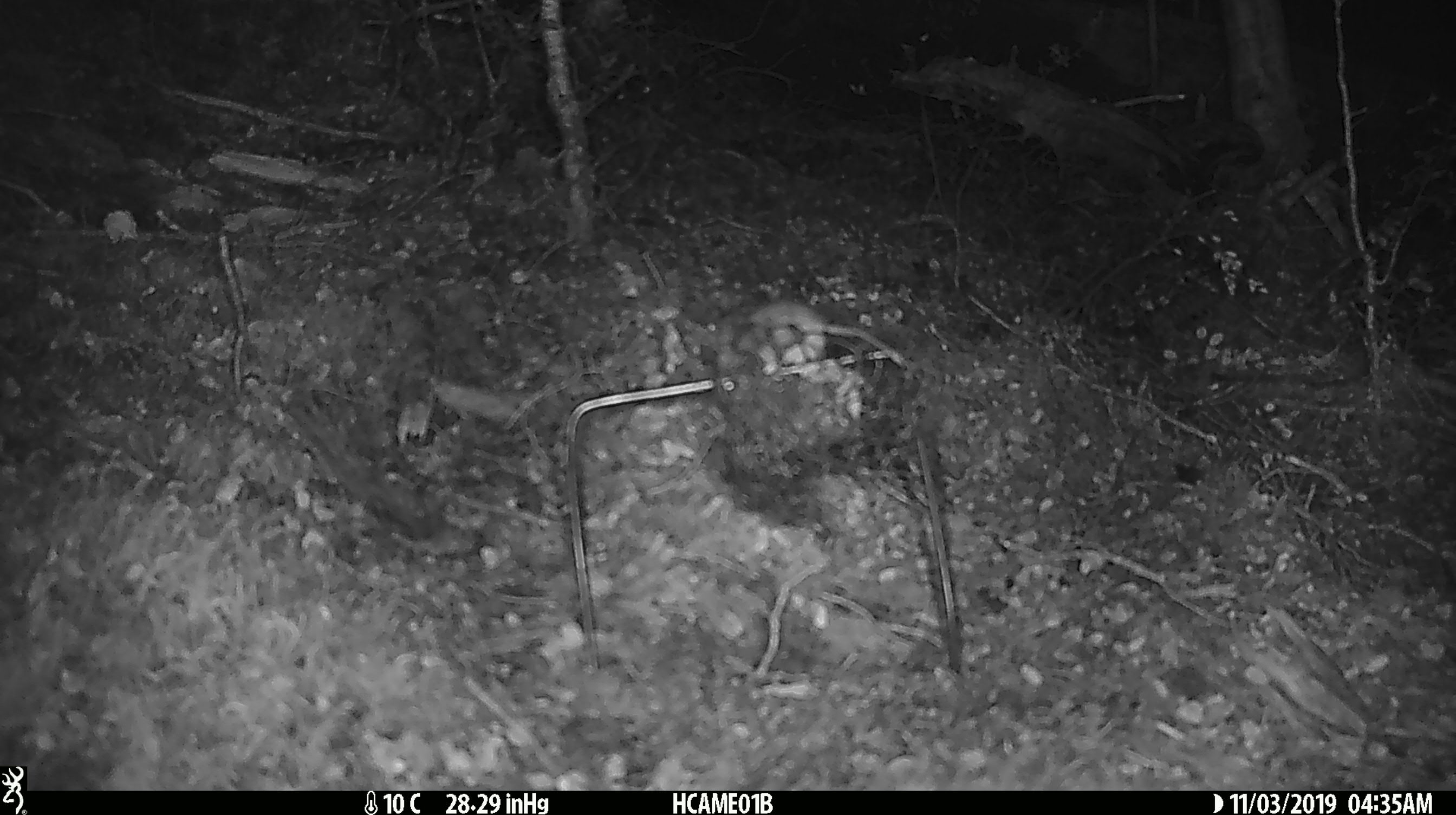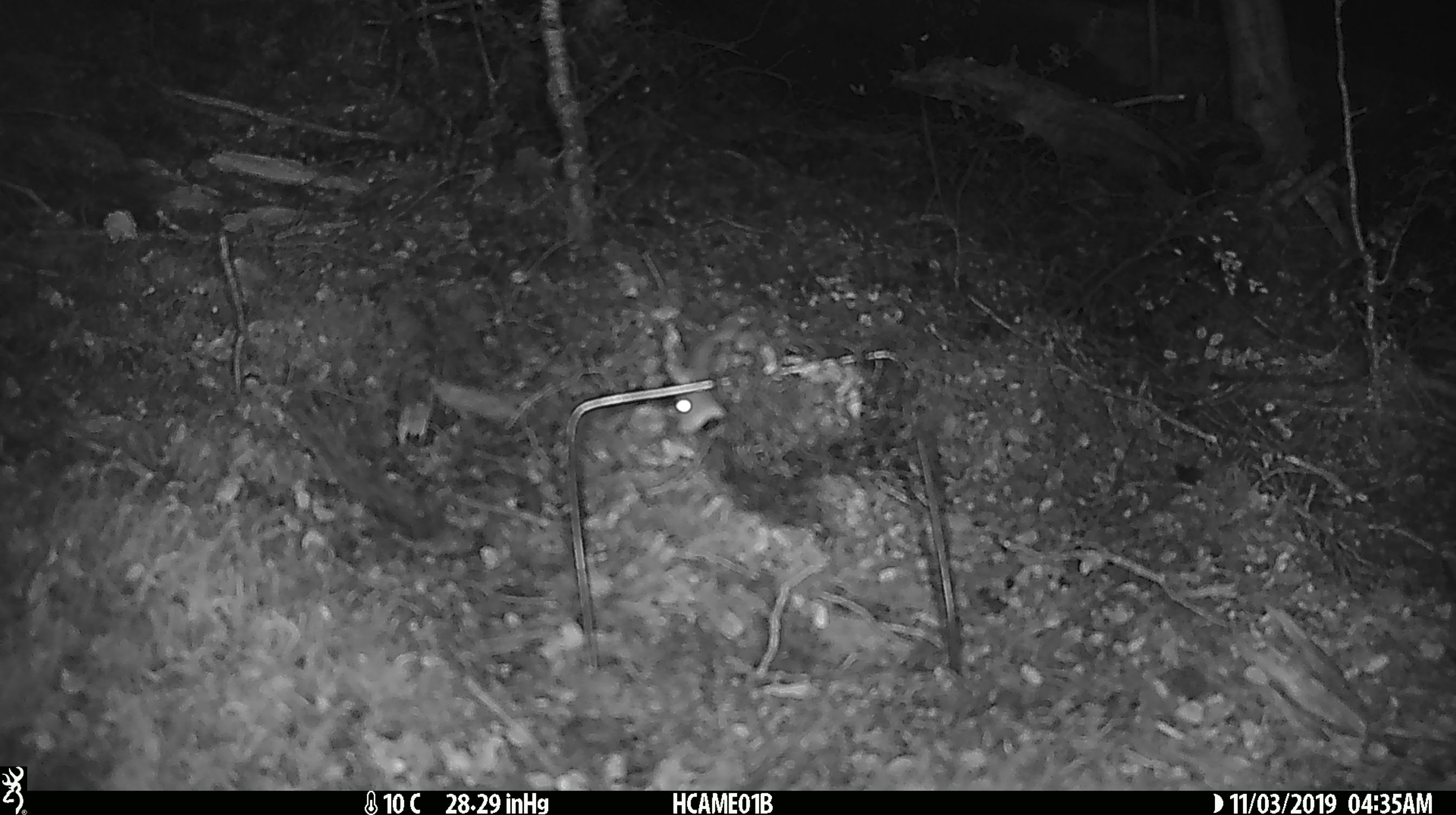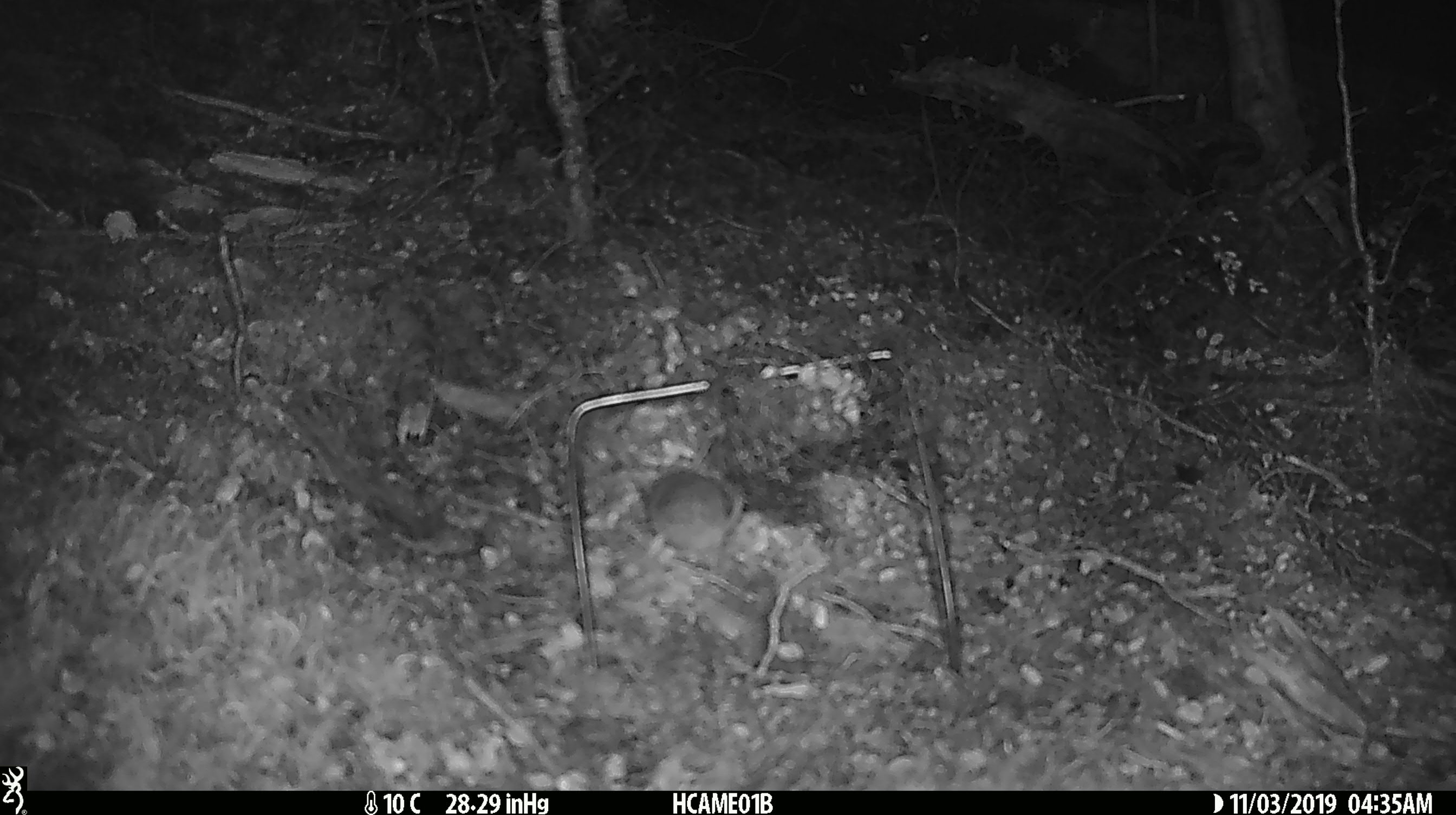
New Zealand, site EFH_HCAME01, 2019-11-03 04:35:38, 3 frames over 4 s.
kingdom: Animalia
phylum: Chordata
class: Mammalia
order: Rodentia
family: Muridae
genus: Mus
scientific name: Mus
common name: mouse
Mouse (Mus).